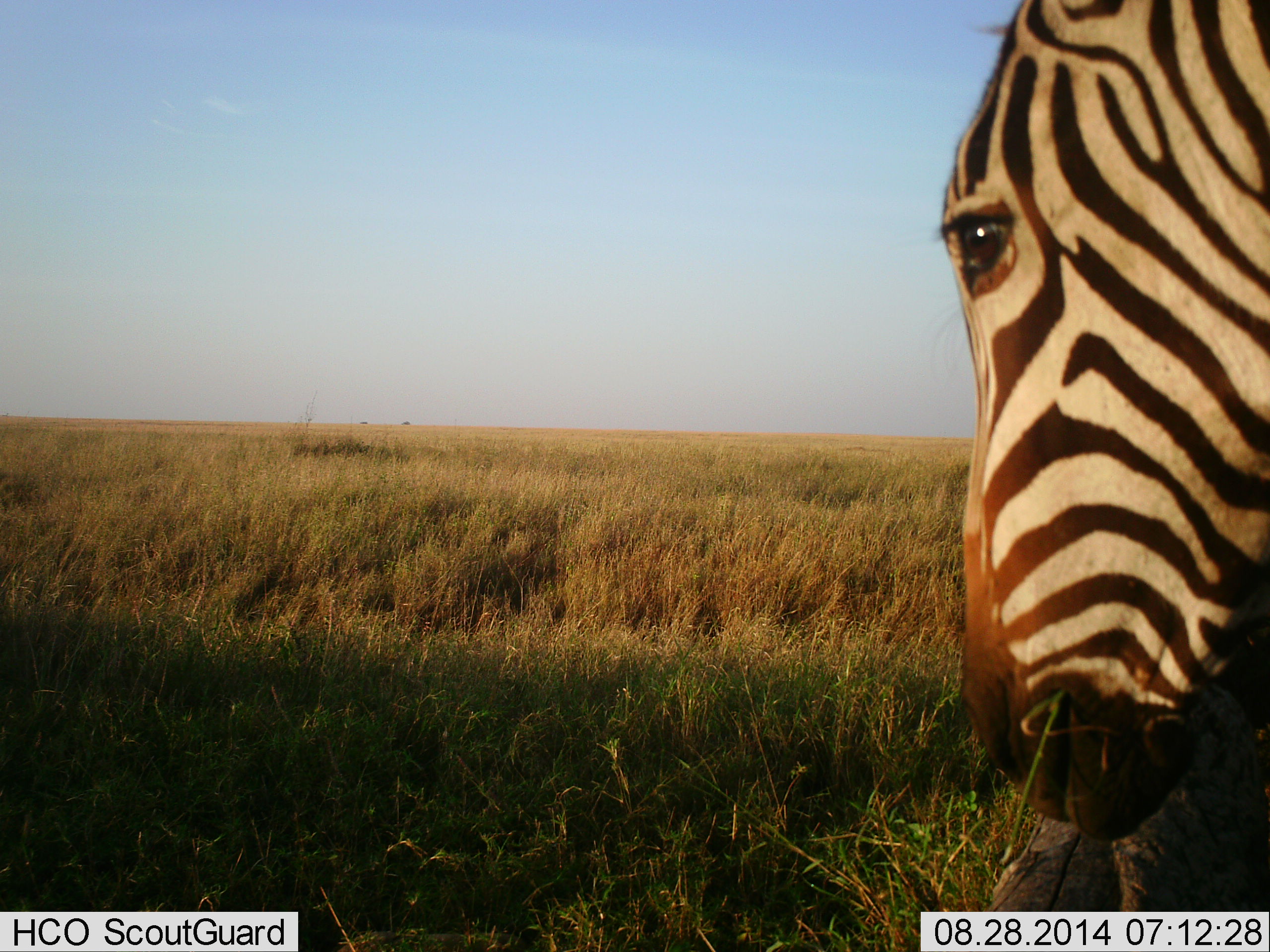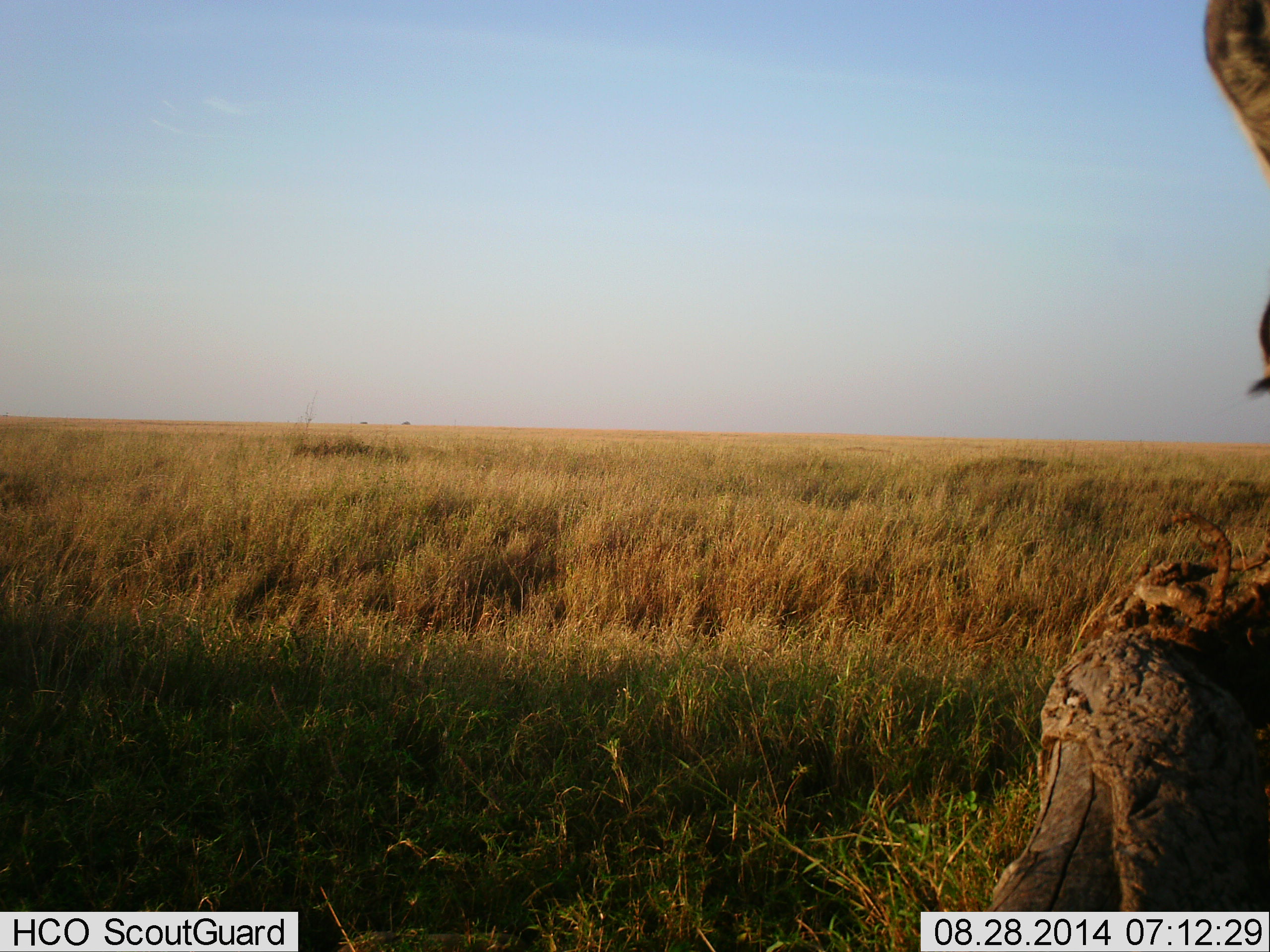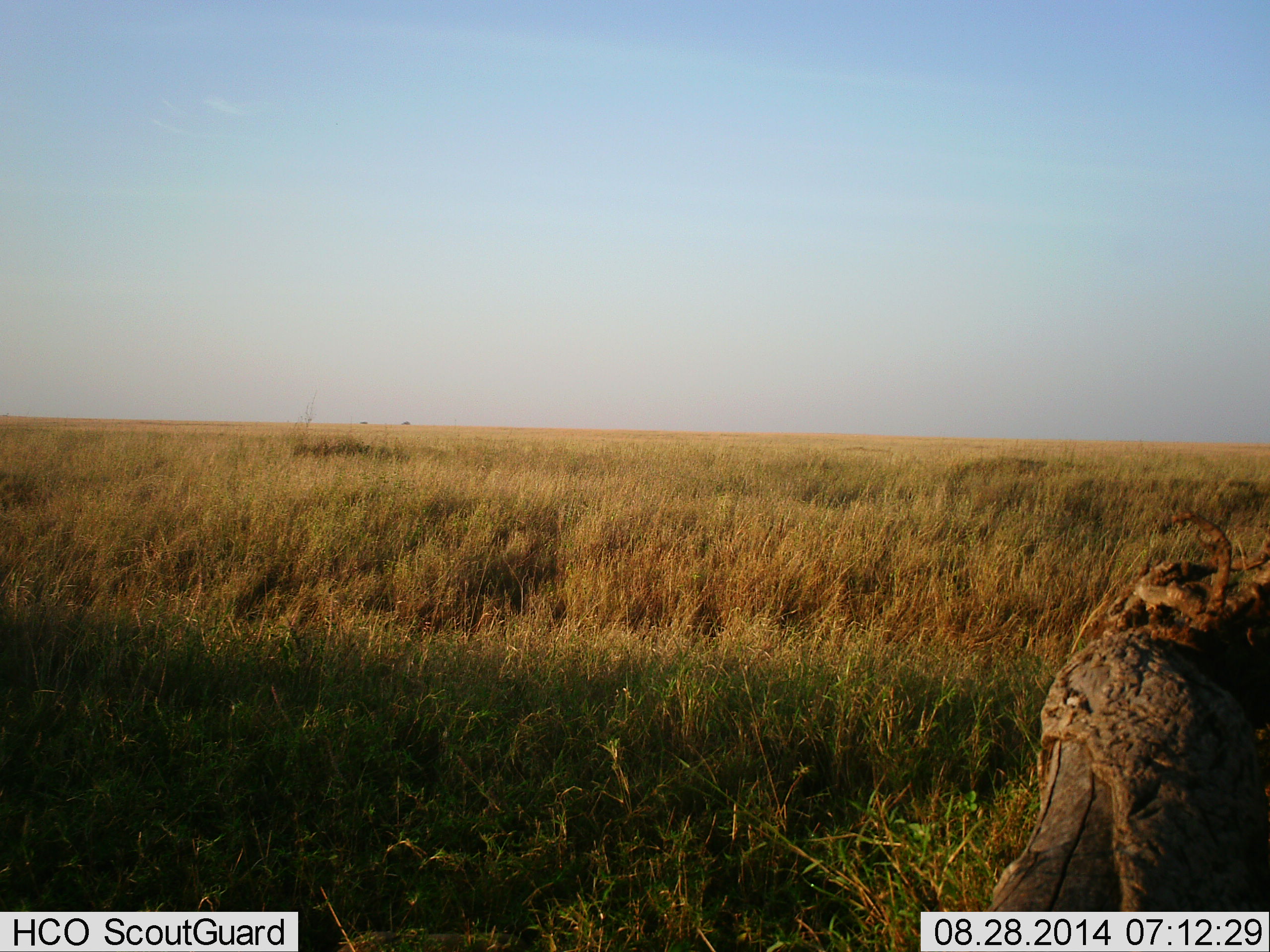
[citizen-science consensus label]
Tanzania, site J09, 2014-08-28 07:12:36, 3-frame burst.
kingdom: Animalia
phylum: Chordata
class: Mammalia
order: Perissodactyla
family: Equidae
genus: Equus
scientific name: Equus quagga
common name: plains zebra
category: zebra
Zebra (plains zebra) (Equus quagga), count 1. Behavior (volunteer vote fractions): standing 40%, resting 0%, moving 60%, interacting 0%. Young present (vote fraction): 0%. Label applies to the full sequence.